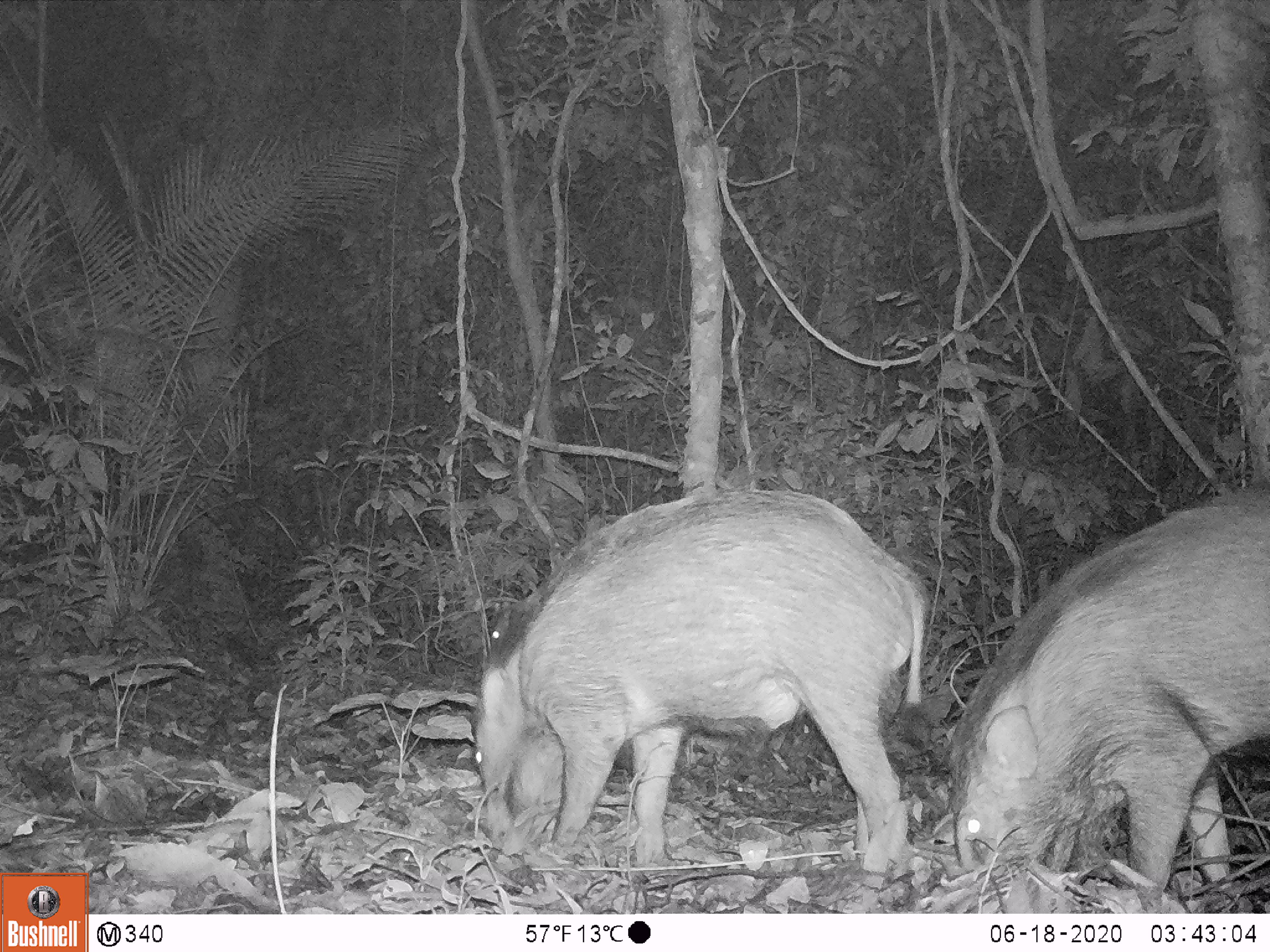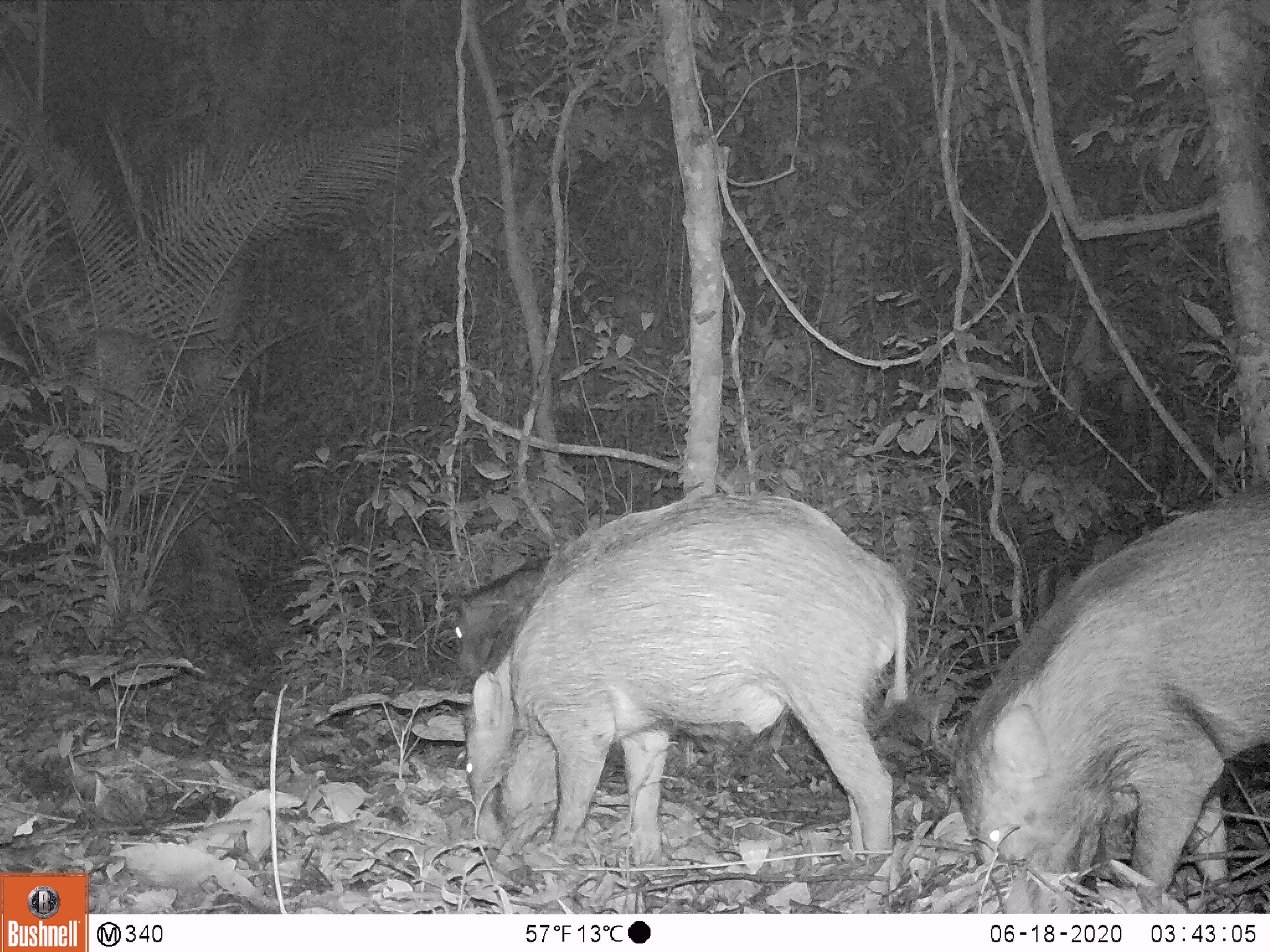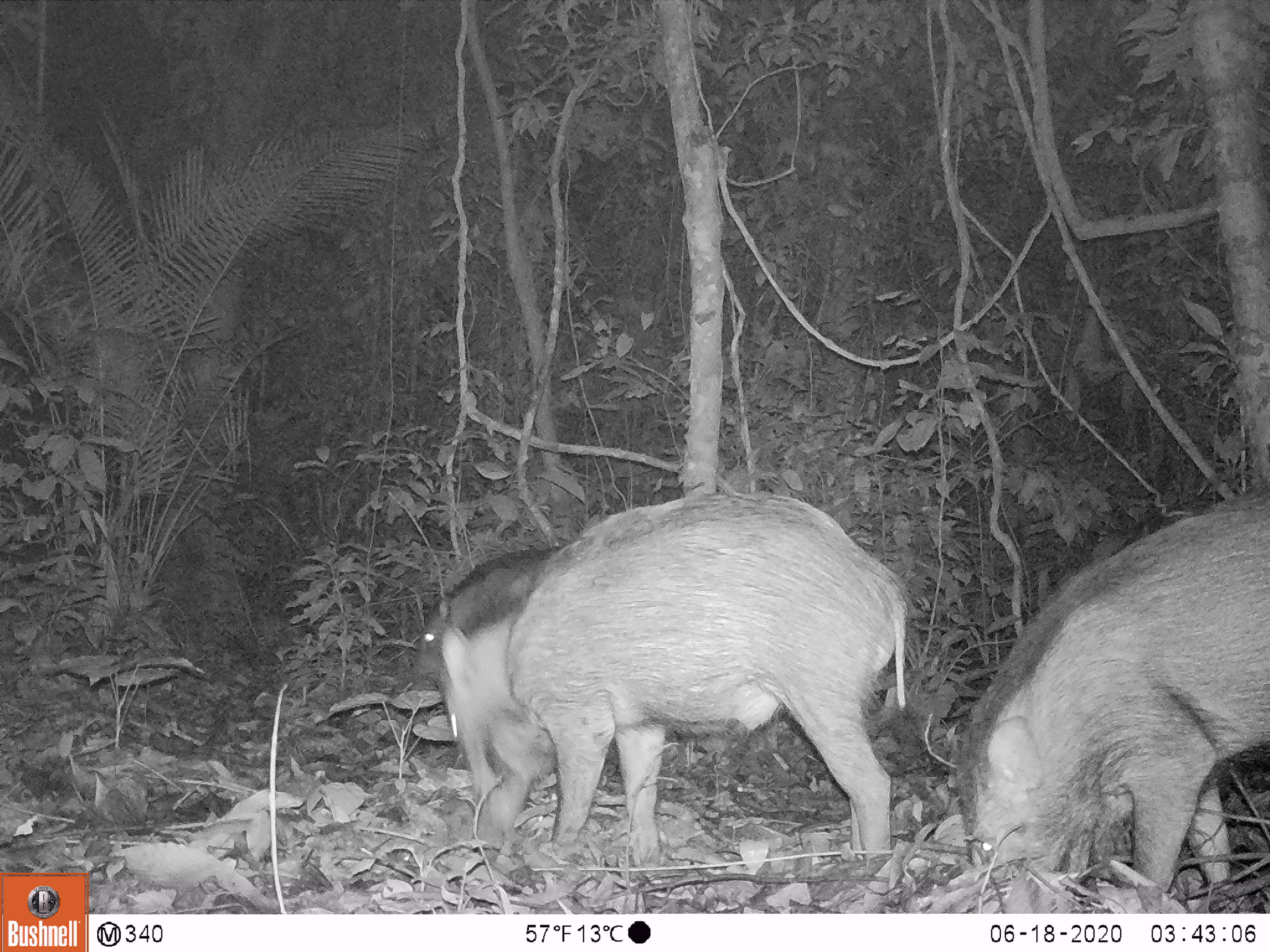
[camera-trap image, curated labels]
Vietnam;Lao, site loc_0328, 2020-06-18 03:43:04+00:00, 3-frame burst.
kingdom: Animalia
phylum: Chordata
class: Mammalia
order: Artiodactyla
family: Suidae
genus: Sus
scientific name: Sus scrofa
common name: eurasian wild pig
Eurasian wild pig (Sus scrofa). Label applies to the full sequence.